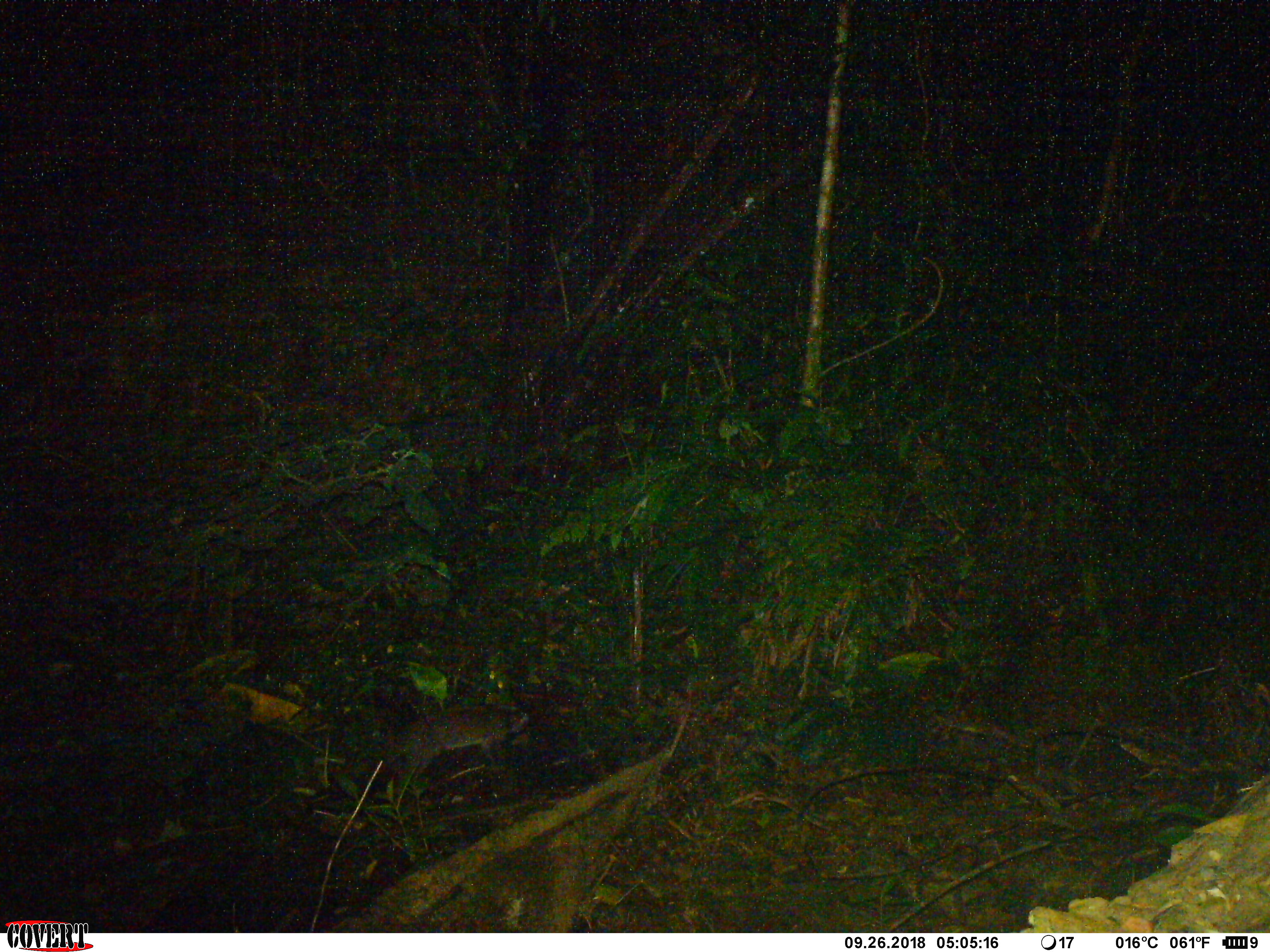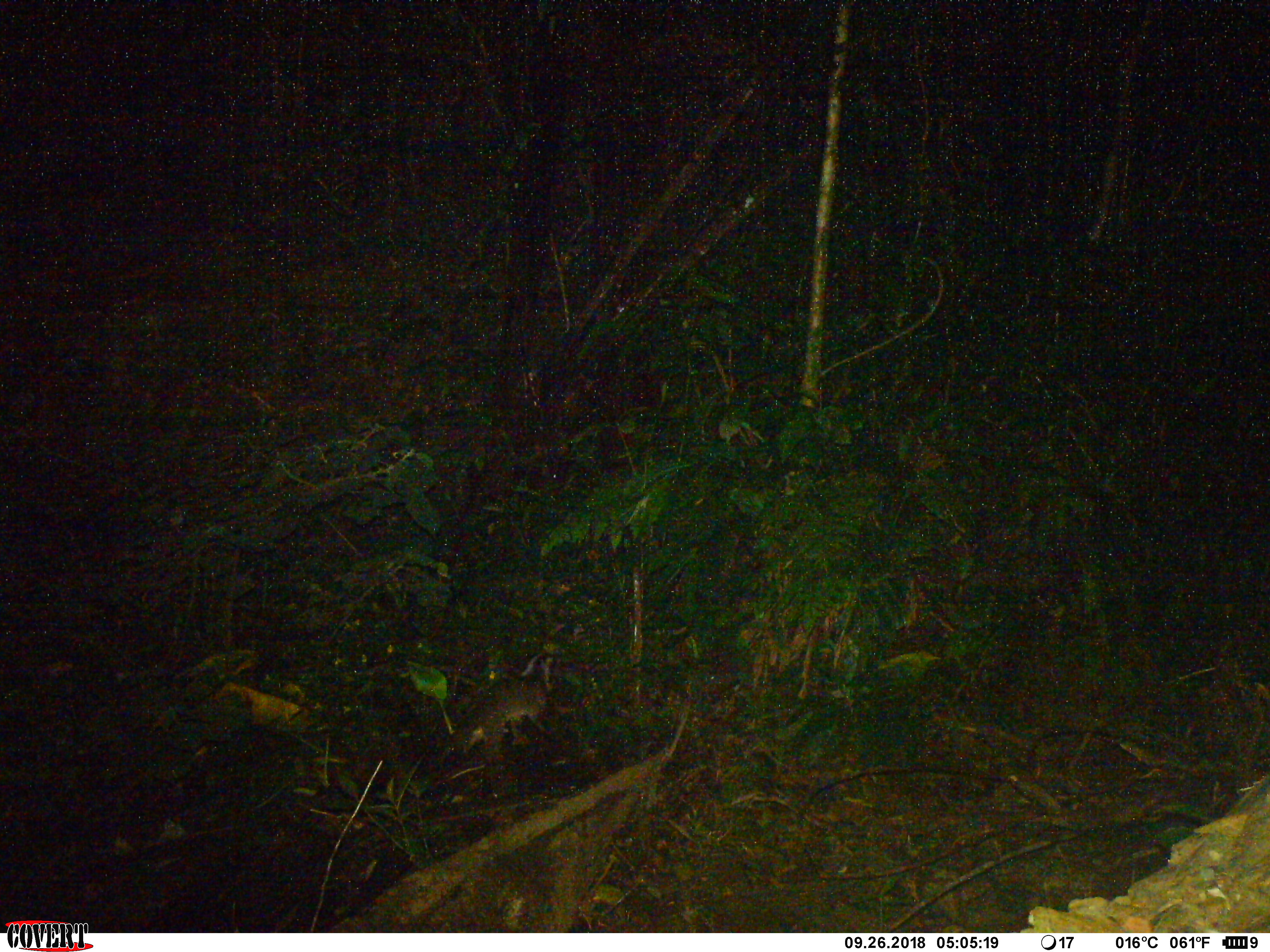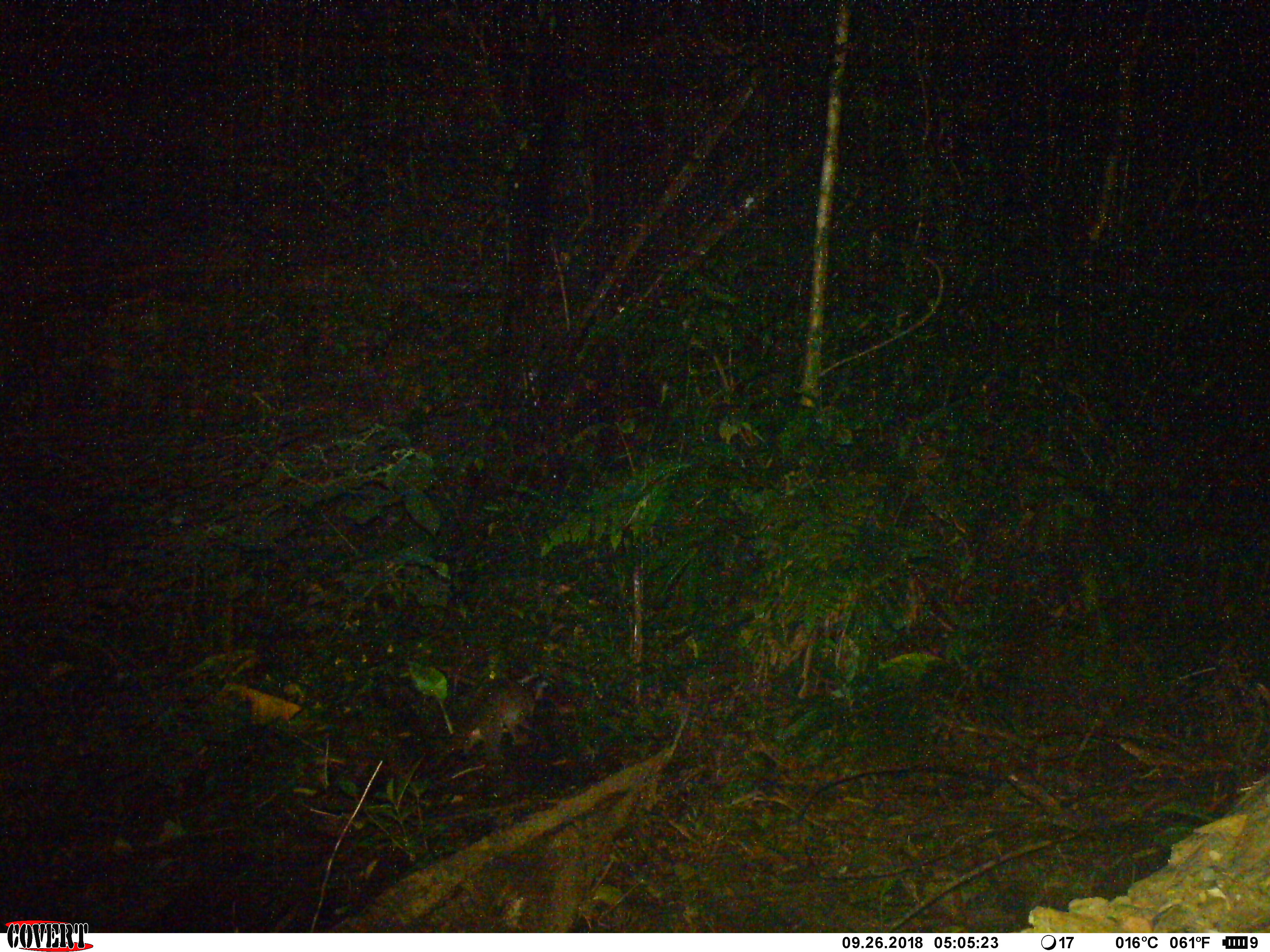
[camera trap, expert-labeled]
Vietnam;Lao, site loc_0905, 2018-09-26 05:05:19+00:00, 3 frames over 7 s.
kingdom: Animalia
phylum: Chordata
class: Mammalia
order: Carnivora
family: Viverridae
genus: Paguma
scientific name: Paguma larvata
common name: masked palm civet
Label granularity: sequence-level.